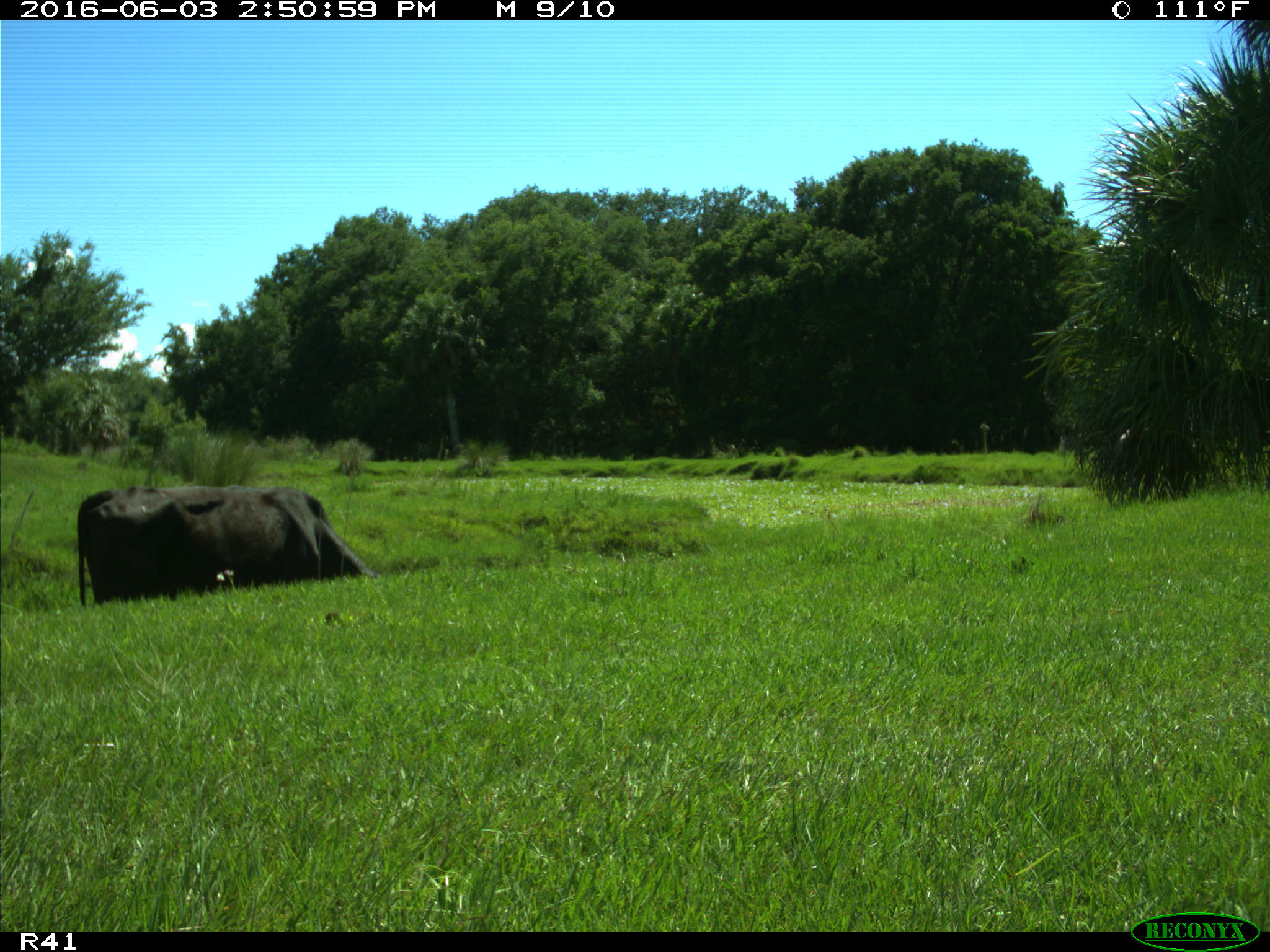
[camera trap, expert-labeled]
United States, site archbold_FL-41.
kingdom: Animalia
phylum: Chordata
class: Mammalia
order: Artiodactyla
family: Bovidae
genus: Bos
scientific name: Bos taurus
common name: domestic cow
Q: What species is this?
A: Bos taurus (domestic cow).